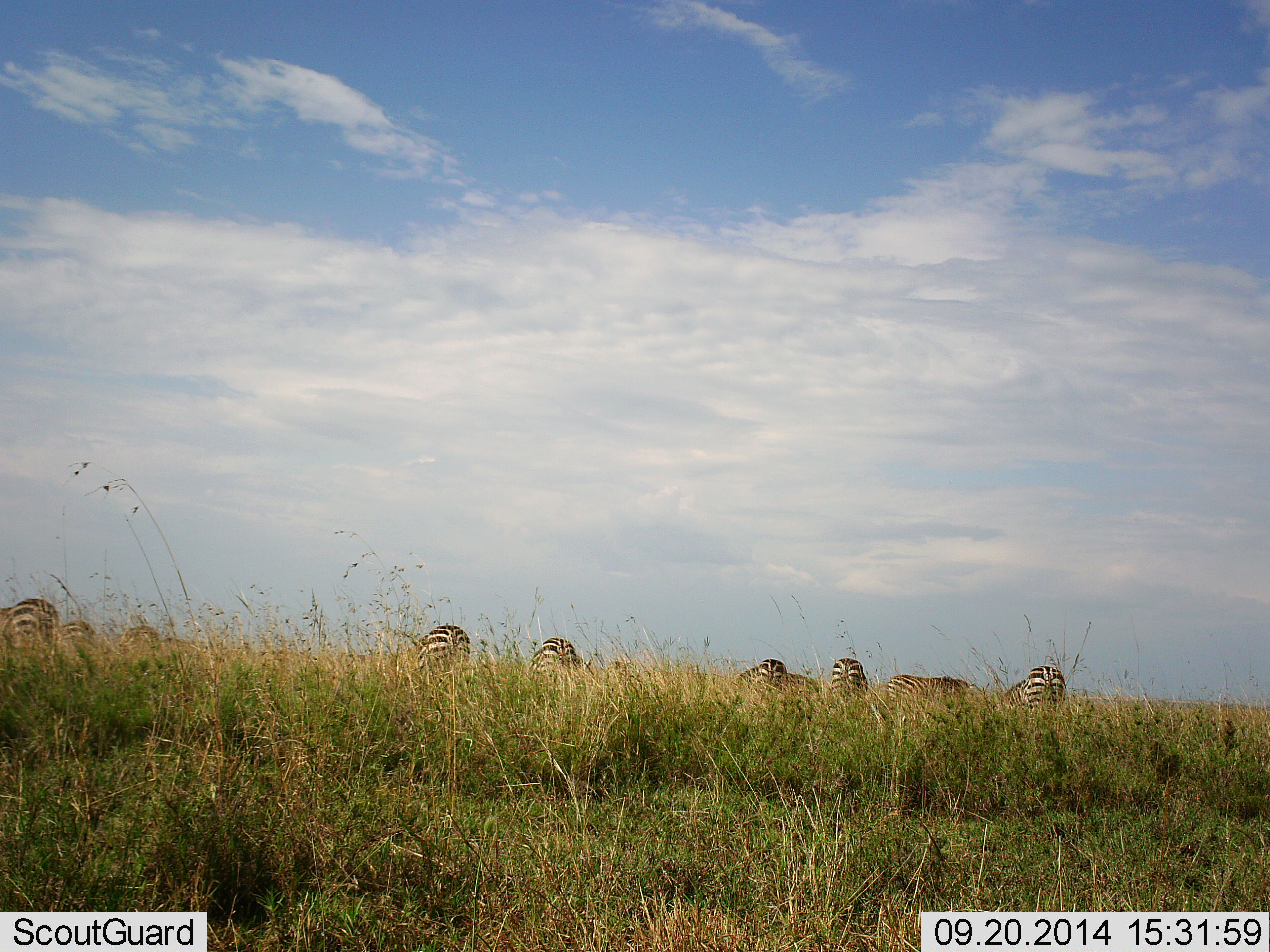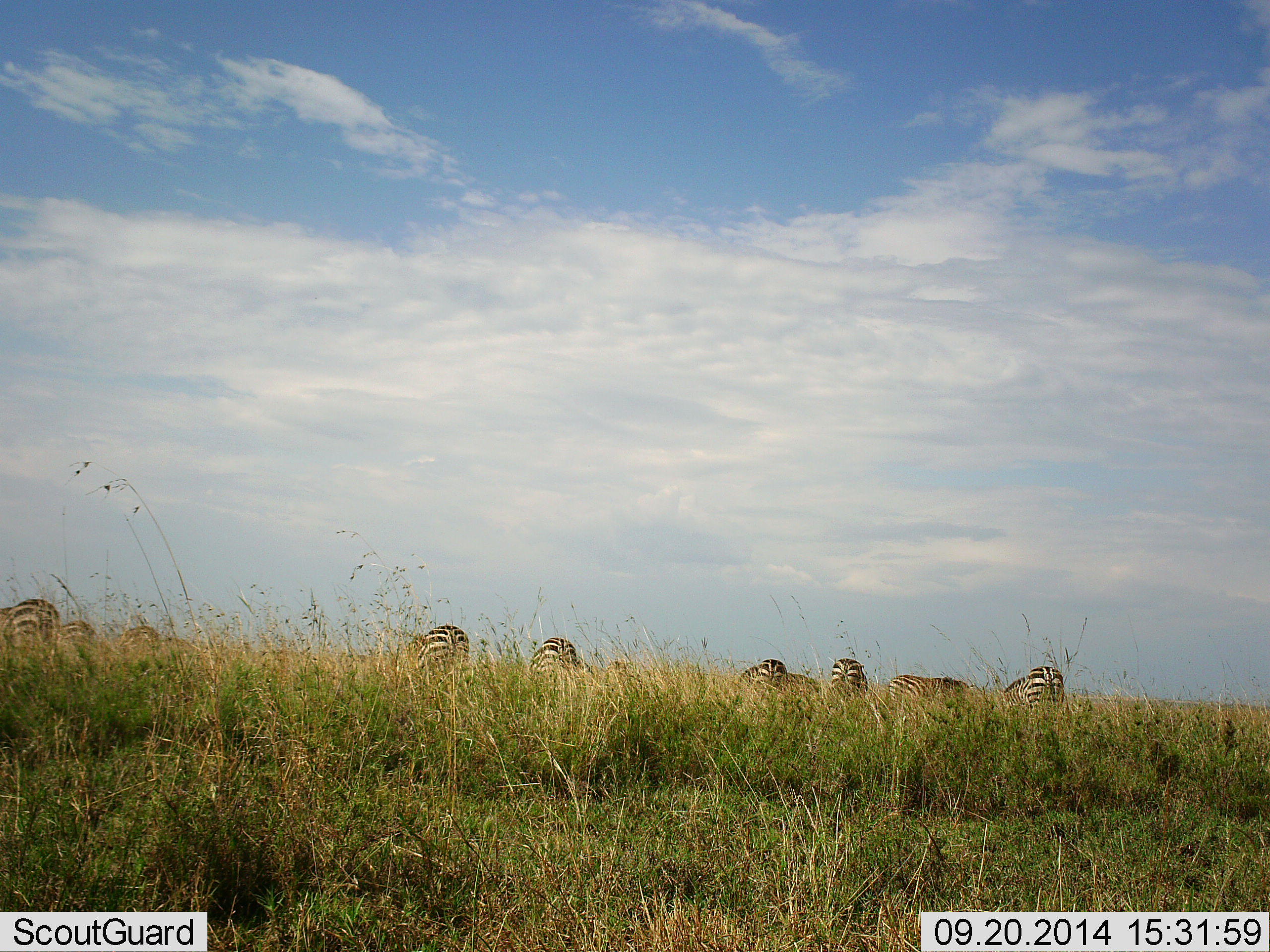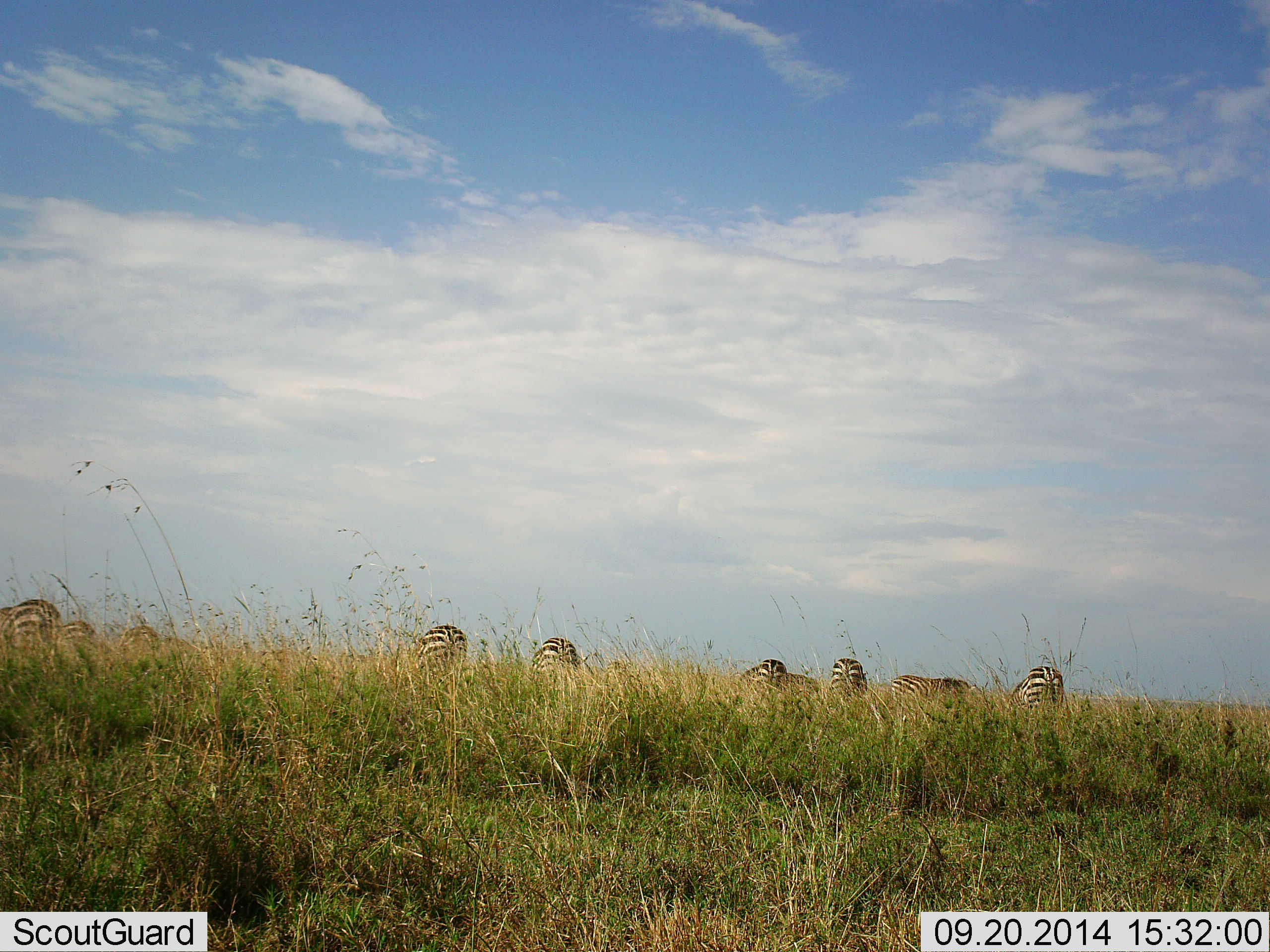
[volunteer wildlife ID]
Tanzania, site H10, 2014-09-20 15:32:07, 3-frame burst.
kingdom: Animalia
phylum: Chordata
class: Mammalia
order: Perissodactyla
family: Equidae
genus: Equus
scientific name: Equus quagga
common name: plains zebra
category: zebra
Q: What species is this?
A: Zebra (plains zebra) (Equus quagga).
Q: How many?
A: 9.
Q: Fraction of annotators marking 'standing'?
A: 40%.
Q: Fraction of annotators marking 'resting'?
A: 10%.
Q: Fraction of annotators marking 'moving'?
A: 0%.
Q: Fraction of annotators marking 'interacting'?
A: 0%.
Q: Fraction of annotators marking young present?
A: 0%.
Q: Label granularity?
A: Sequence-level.